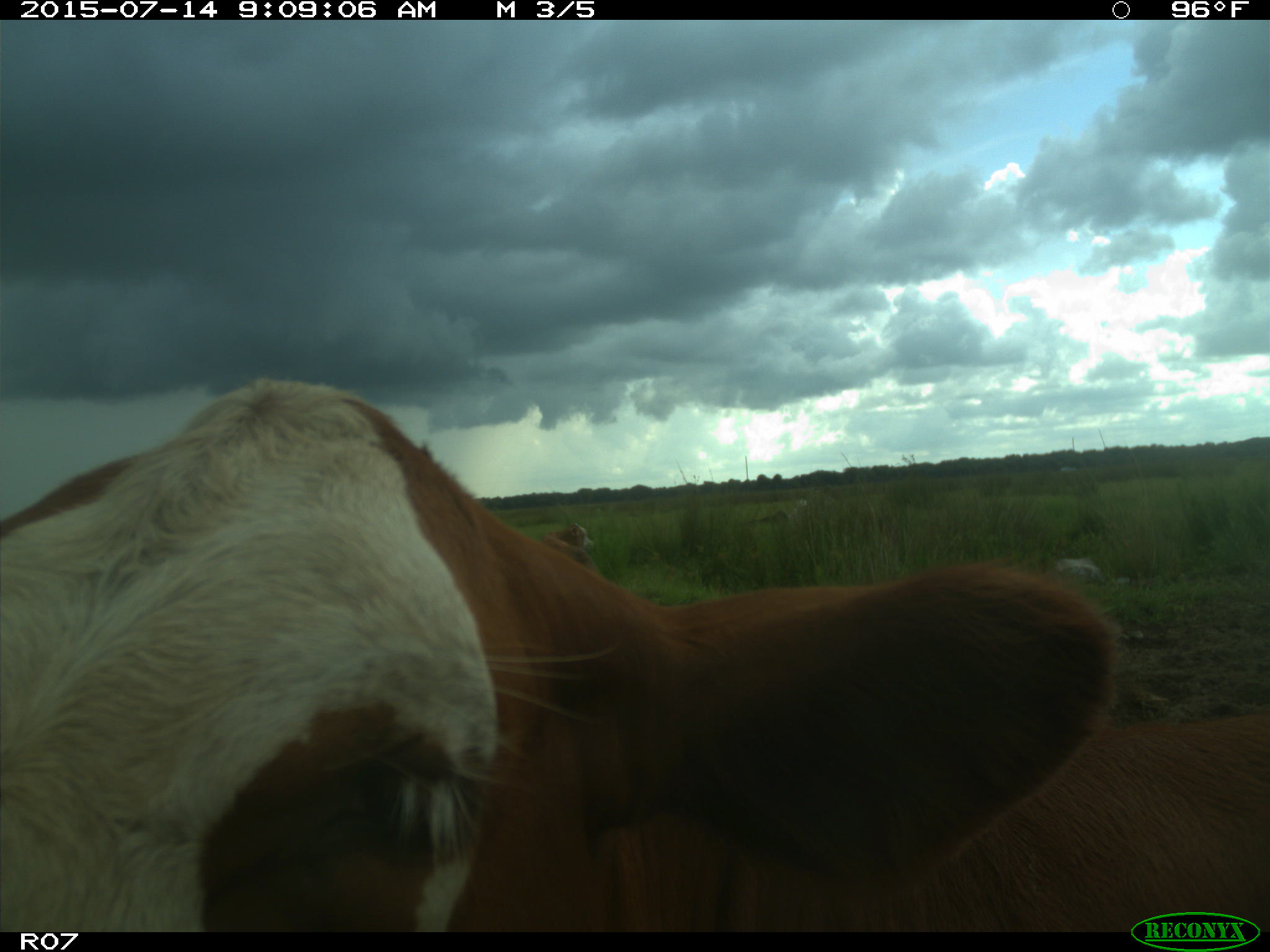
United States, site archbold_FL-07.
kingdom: Animalia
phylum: Chordata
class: Mammalia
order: Artiodactyla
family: Bovidae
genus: Bos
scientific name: Bos taurus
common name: domestic cow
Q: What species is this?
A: Bos taurus (domestic cow).